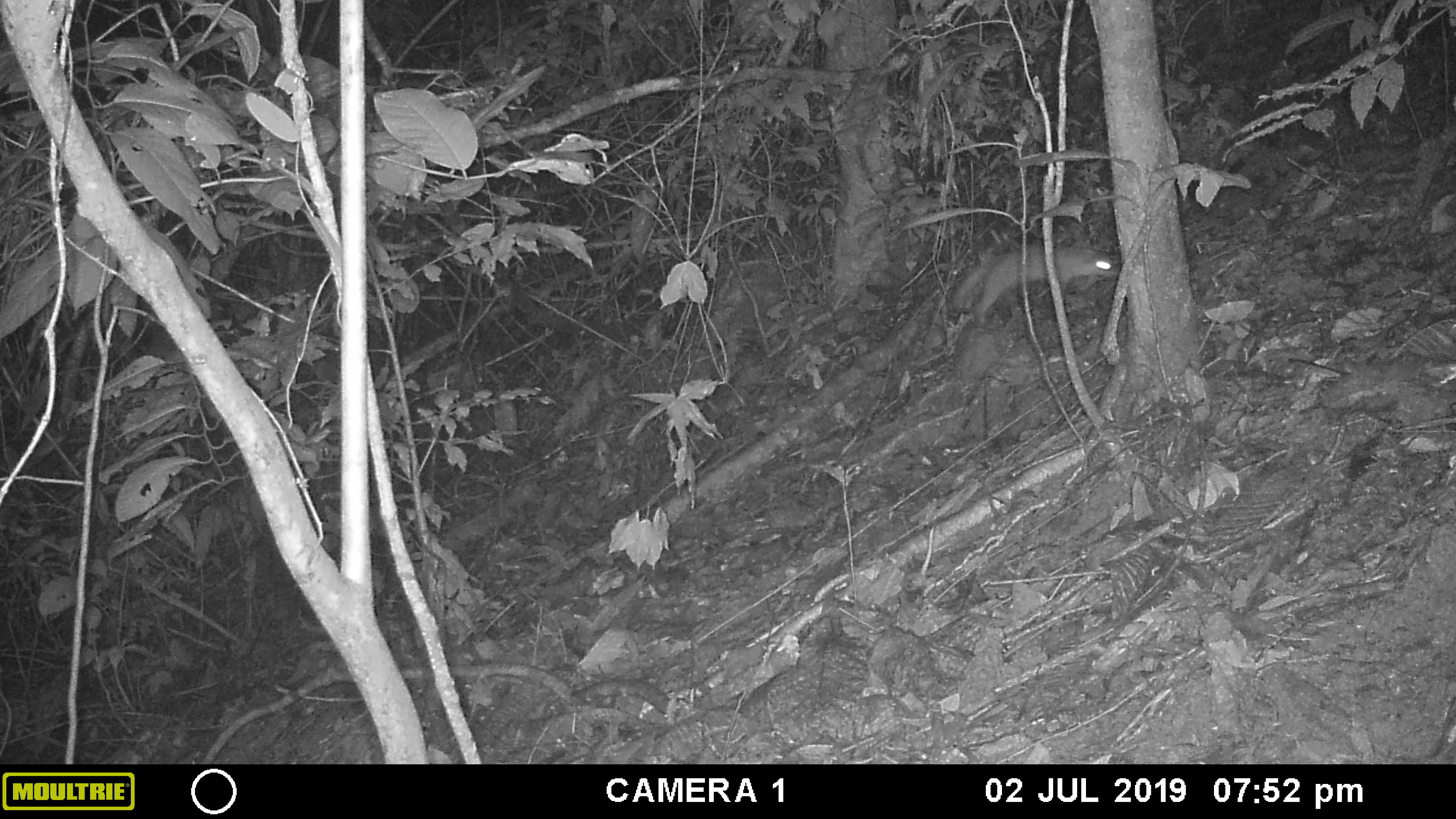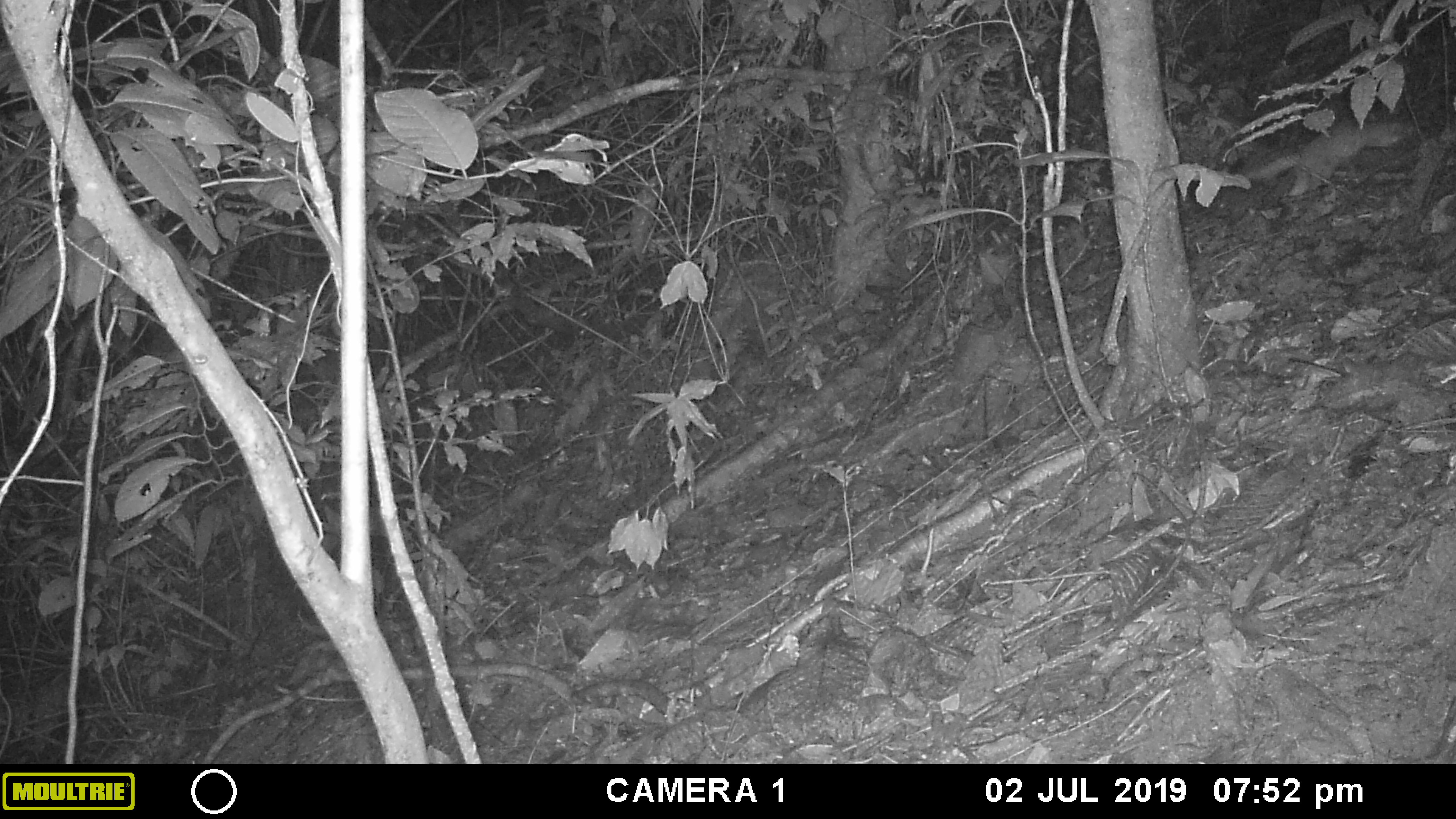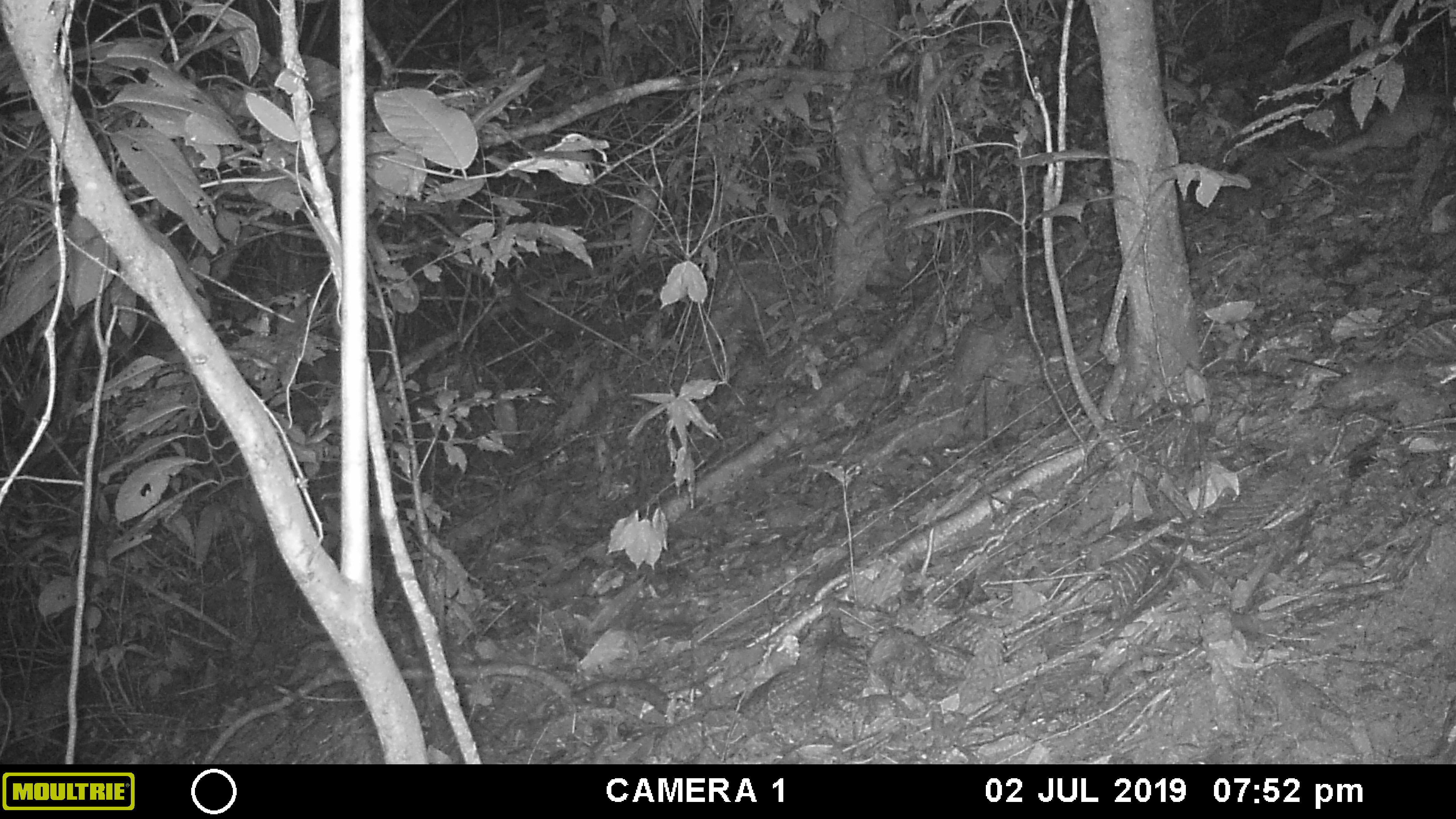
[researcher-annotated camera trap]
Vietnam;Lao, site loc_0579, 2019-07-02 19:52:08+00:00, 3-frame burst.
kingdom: Animalia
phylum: Chordata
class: Mammalia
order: Carnivora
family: Mustelidae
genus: Melogale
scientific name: Melogale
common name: ferret badger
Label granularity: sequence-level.